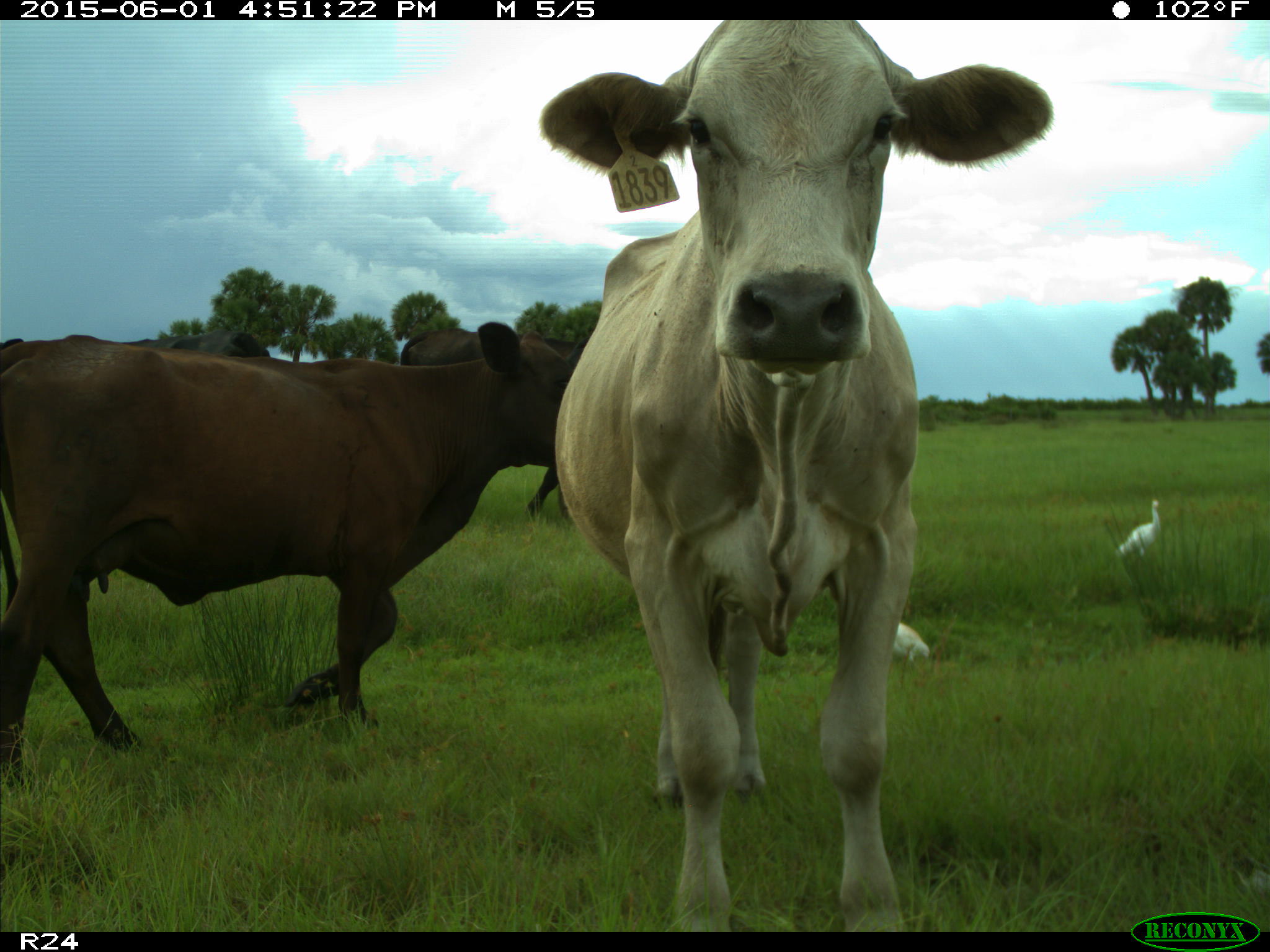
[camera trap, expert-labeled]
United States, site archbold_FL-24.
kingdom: Animalia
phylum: Chordata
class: Mammalia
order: Artiodactyla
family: Bovidae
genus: Bos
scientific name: Bos taurus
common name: domestic cow